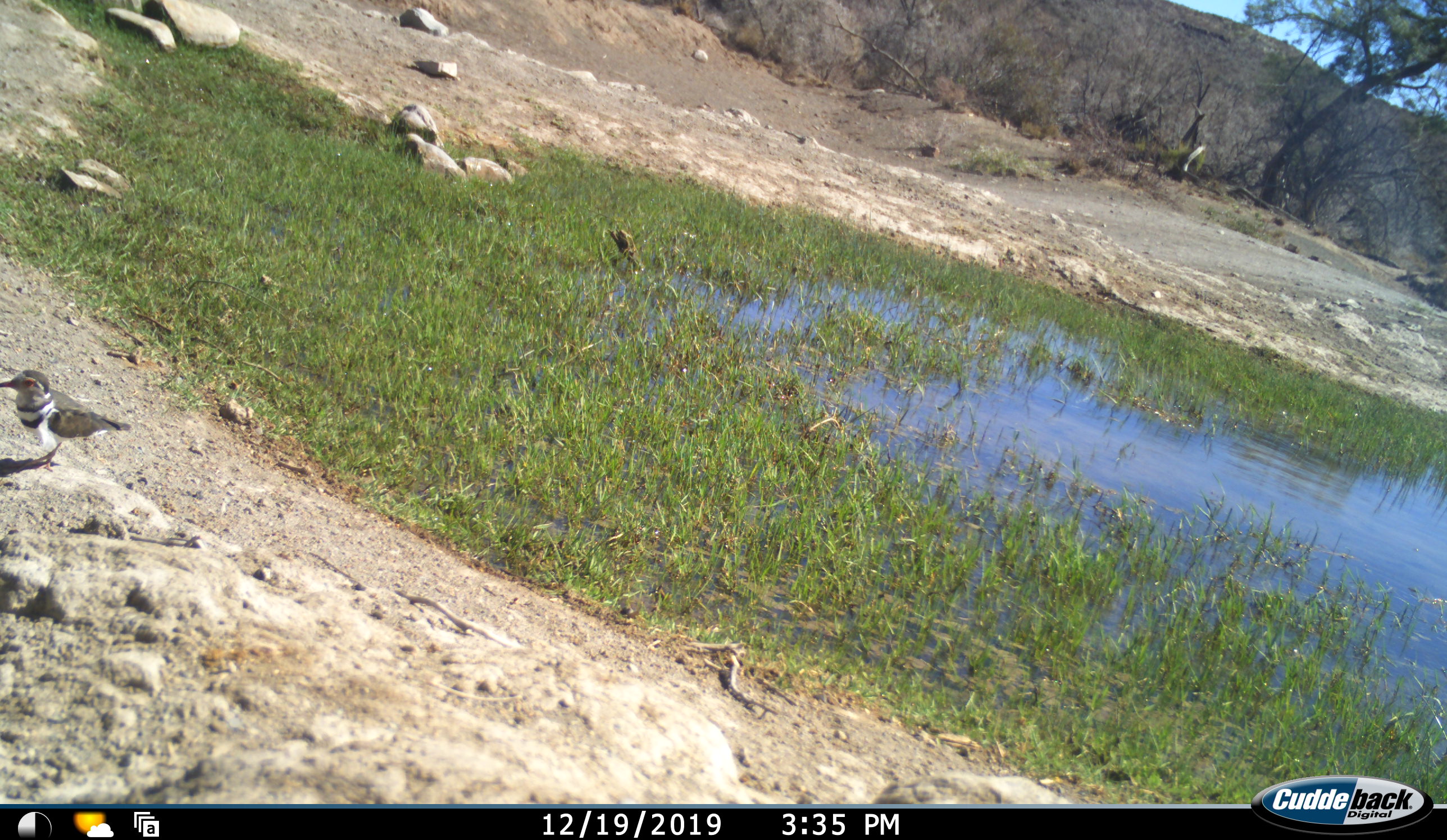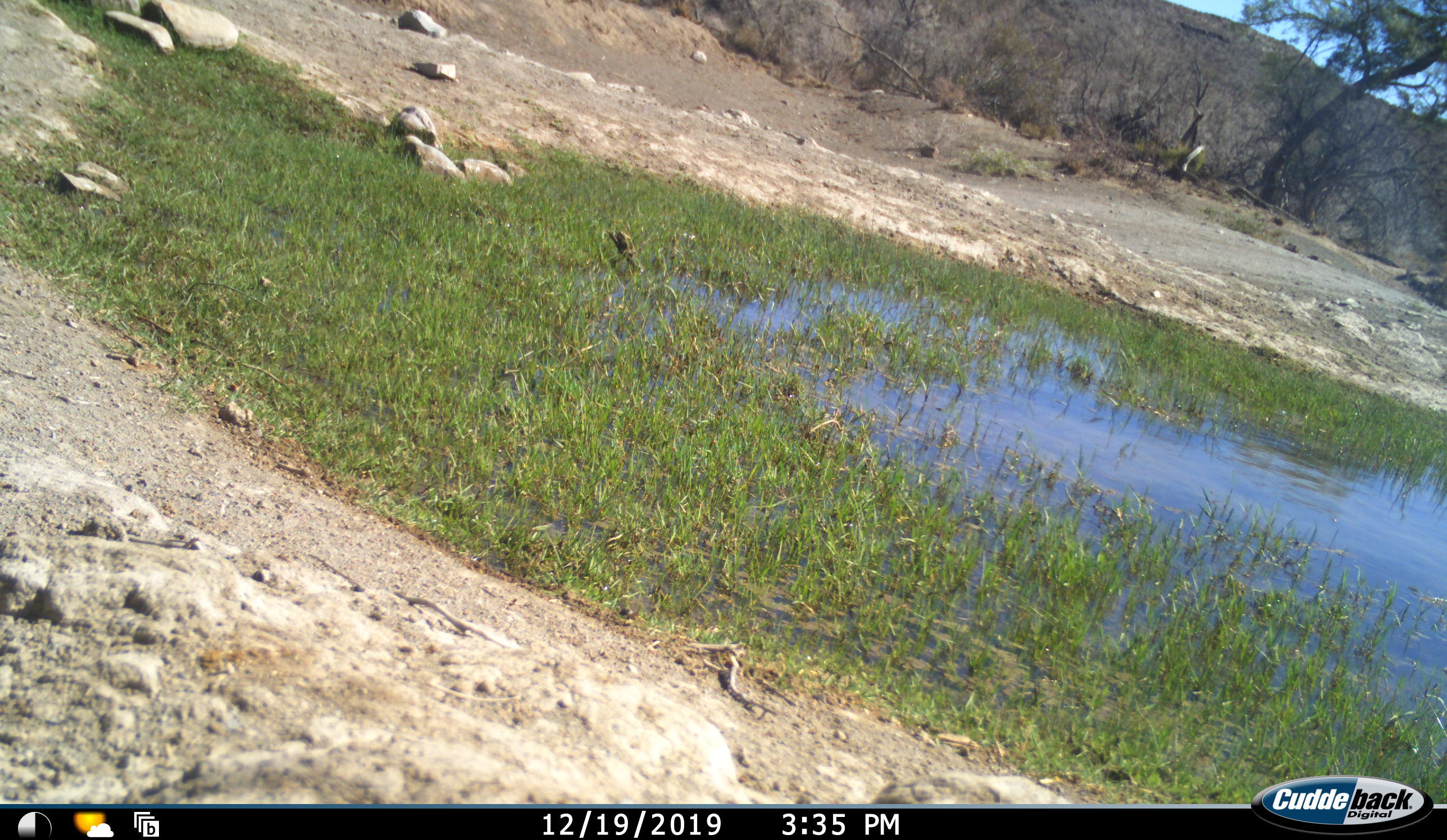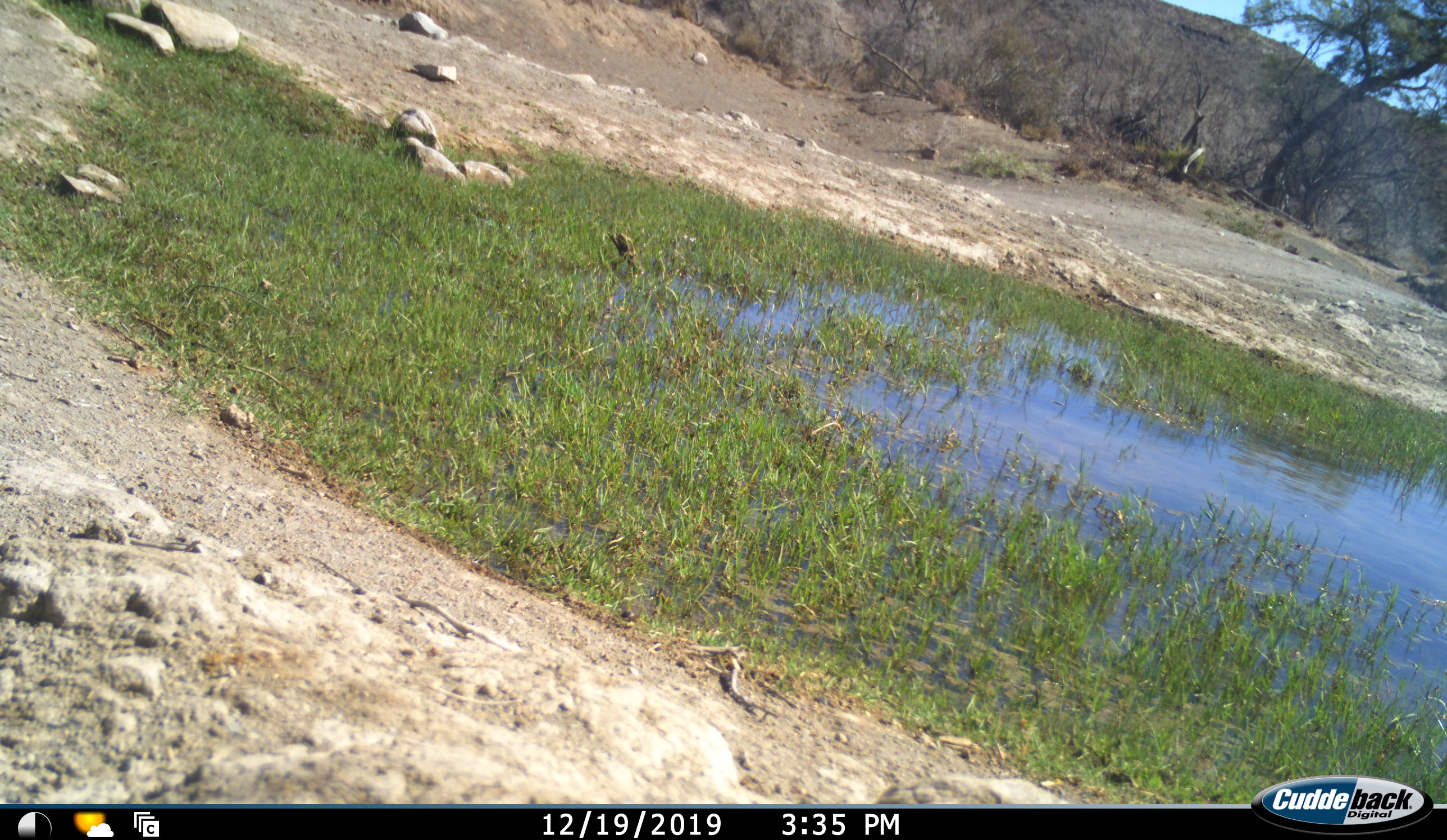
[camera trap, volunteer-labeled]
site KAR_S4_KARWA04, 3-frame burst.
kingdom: Animalia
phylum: Chordata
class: Aves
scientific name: Aves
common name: bird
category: birdother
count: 1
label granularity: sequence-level